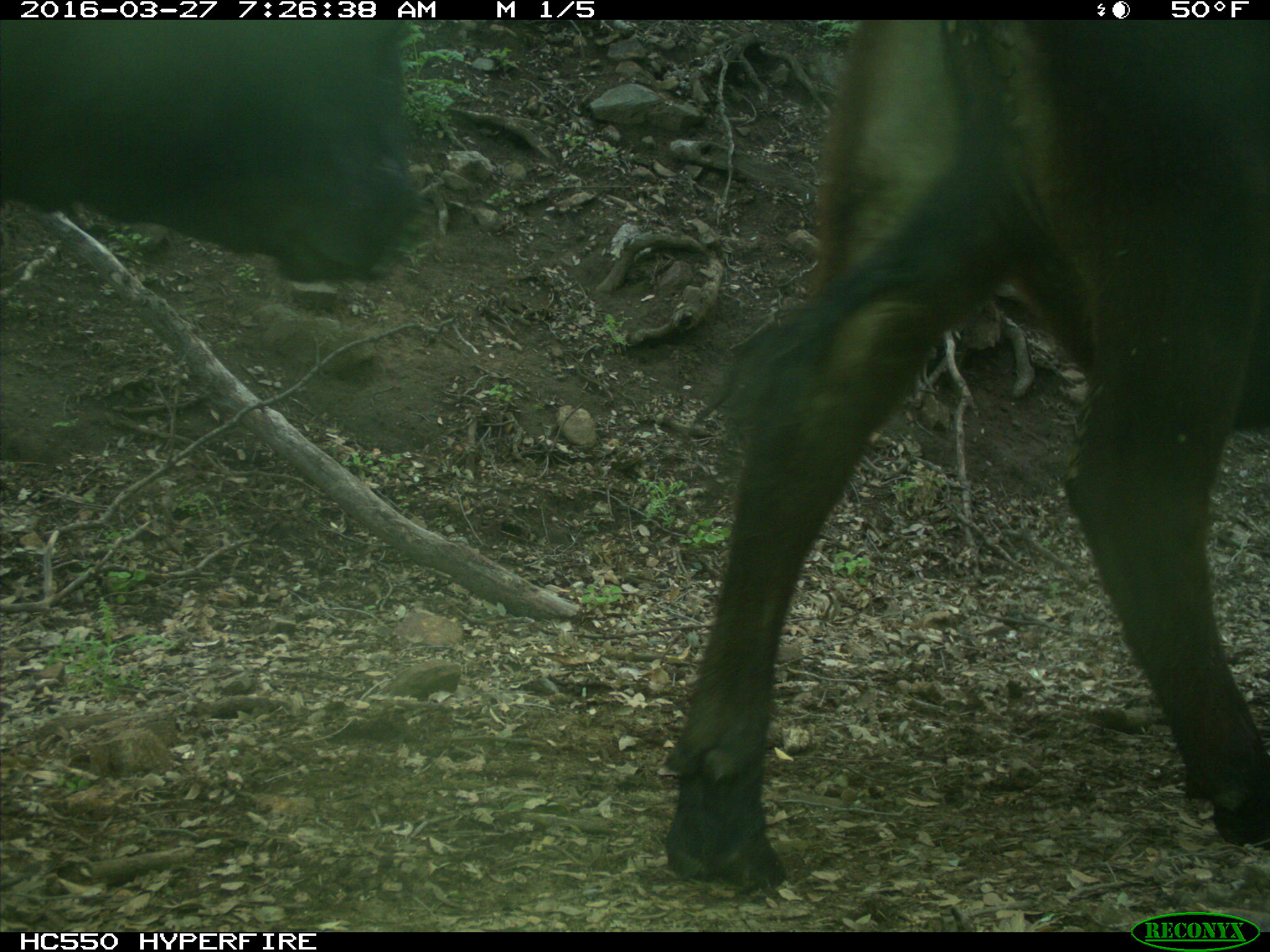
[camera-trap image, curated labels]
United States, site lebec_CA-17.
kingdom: Animalia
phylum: Chordata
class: Mammalia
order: Artiodactyla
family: Bovidae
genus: Bos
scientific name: Bos taurus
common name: domestic cow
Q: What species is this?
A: Bos taurus (domestic cow).